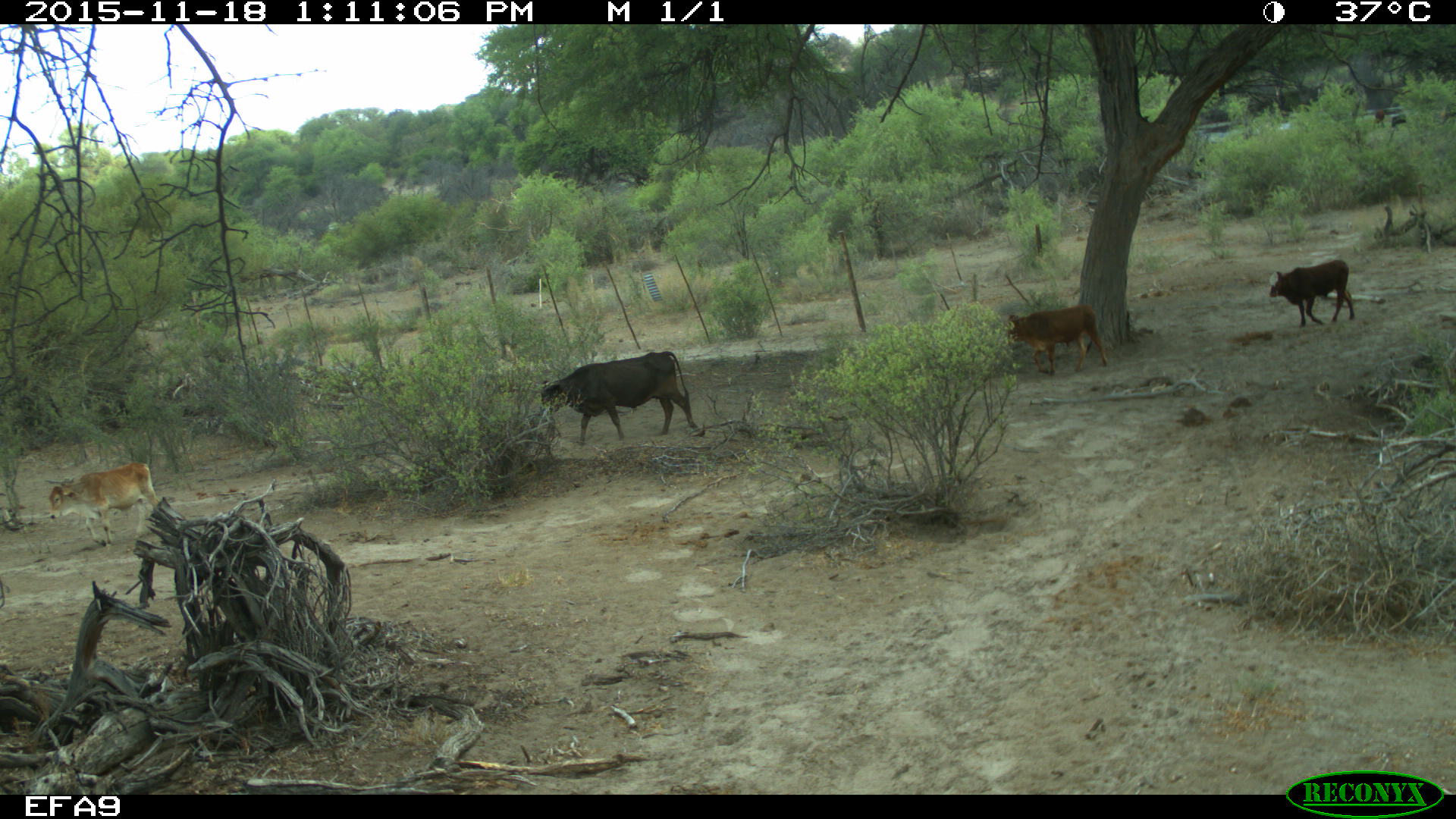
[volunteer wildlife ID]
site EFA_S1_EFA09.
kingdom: Animalia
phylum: Chordata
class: Mammalia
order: Artiodactyla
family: Bovidae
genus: Bos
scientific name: Bos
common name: cattle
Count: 4.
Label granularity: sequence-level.